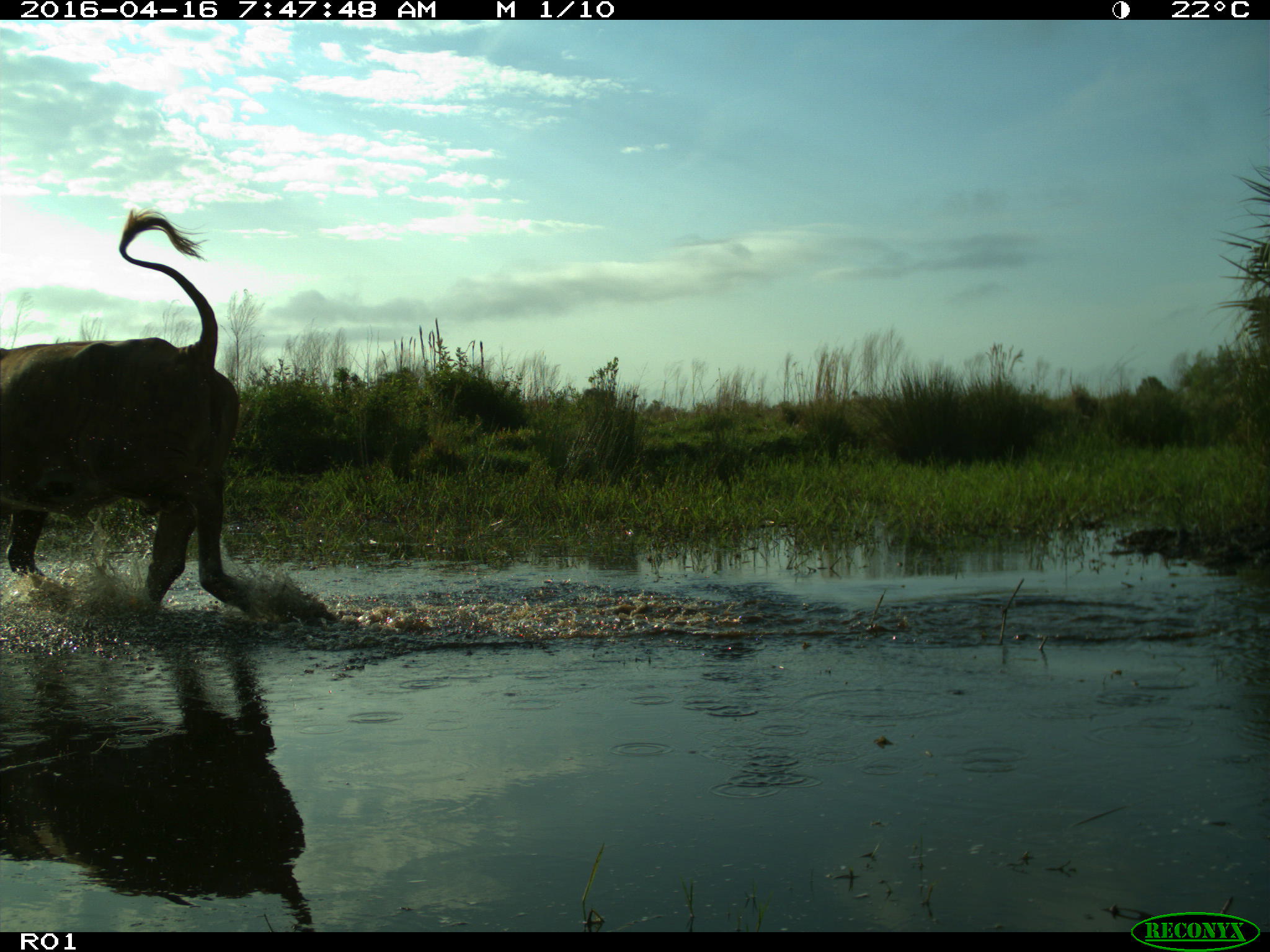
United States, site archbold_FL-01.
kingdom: Animalia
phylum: Chordata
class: Mammalia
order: Artiodactyla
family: Bovidae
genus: Bos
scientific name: Bos taurus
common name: domestic cow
Bos taurus (domestic cow).